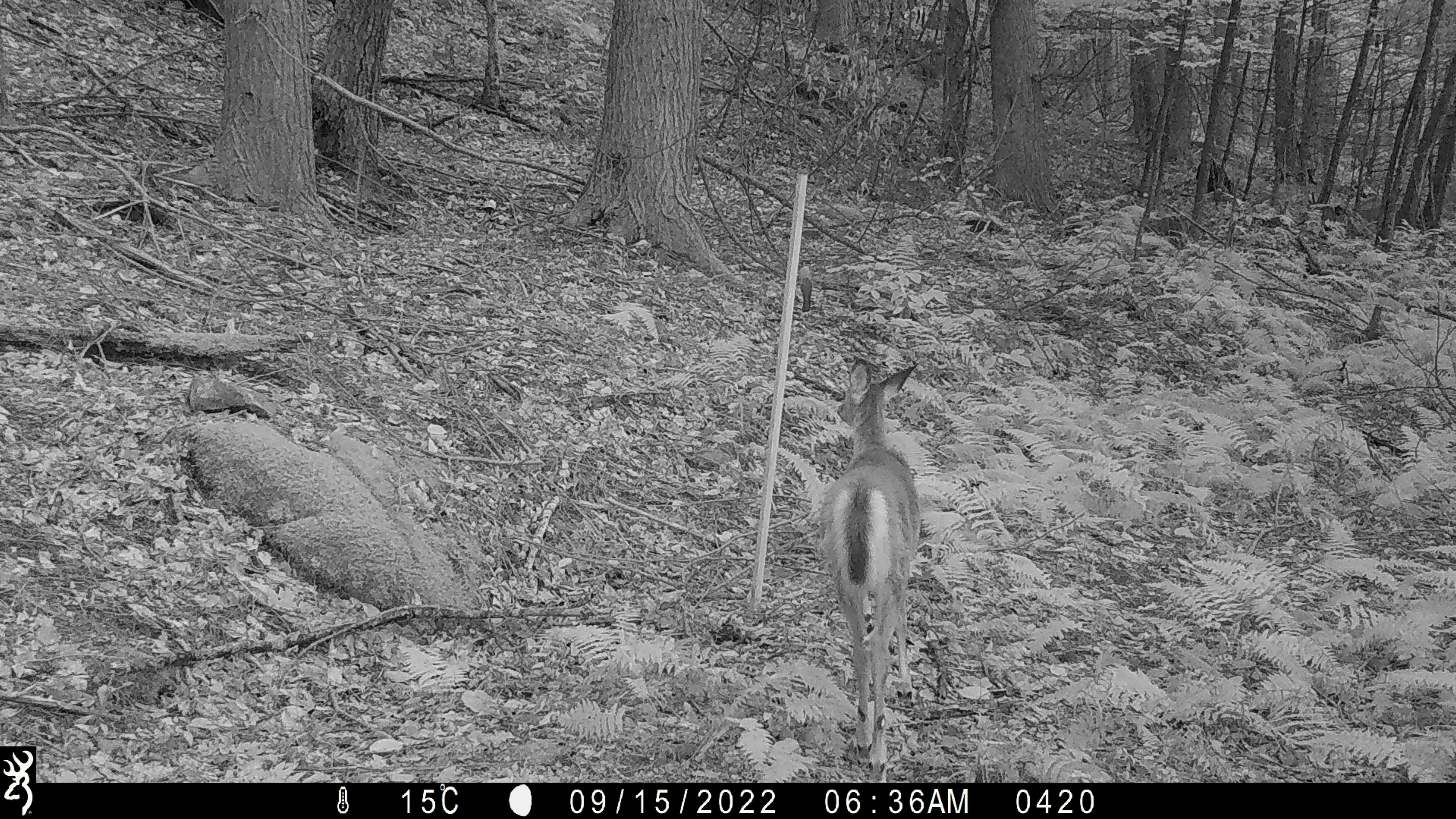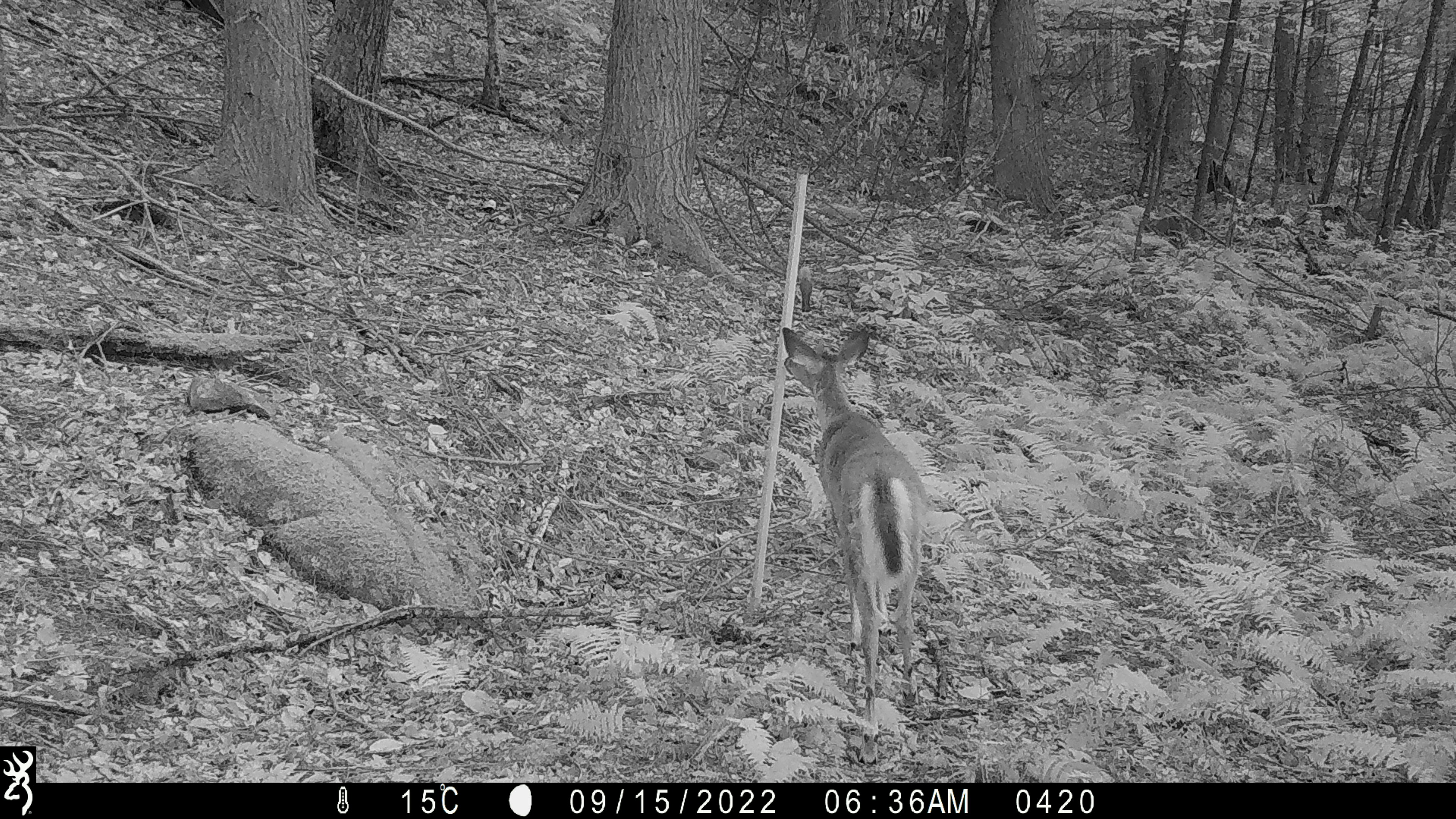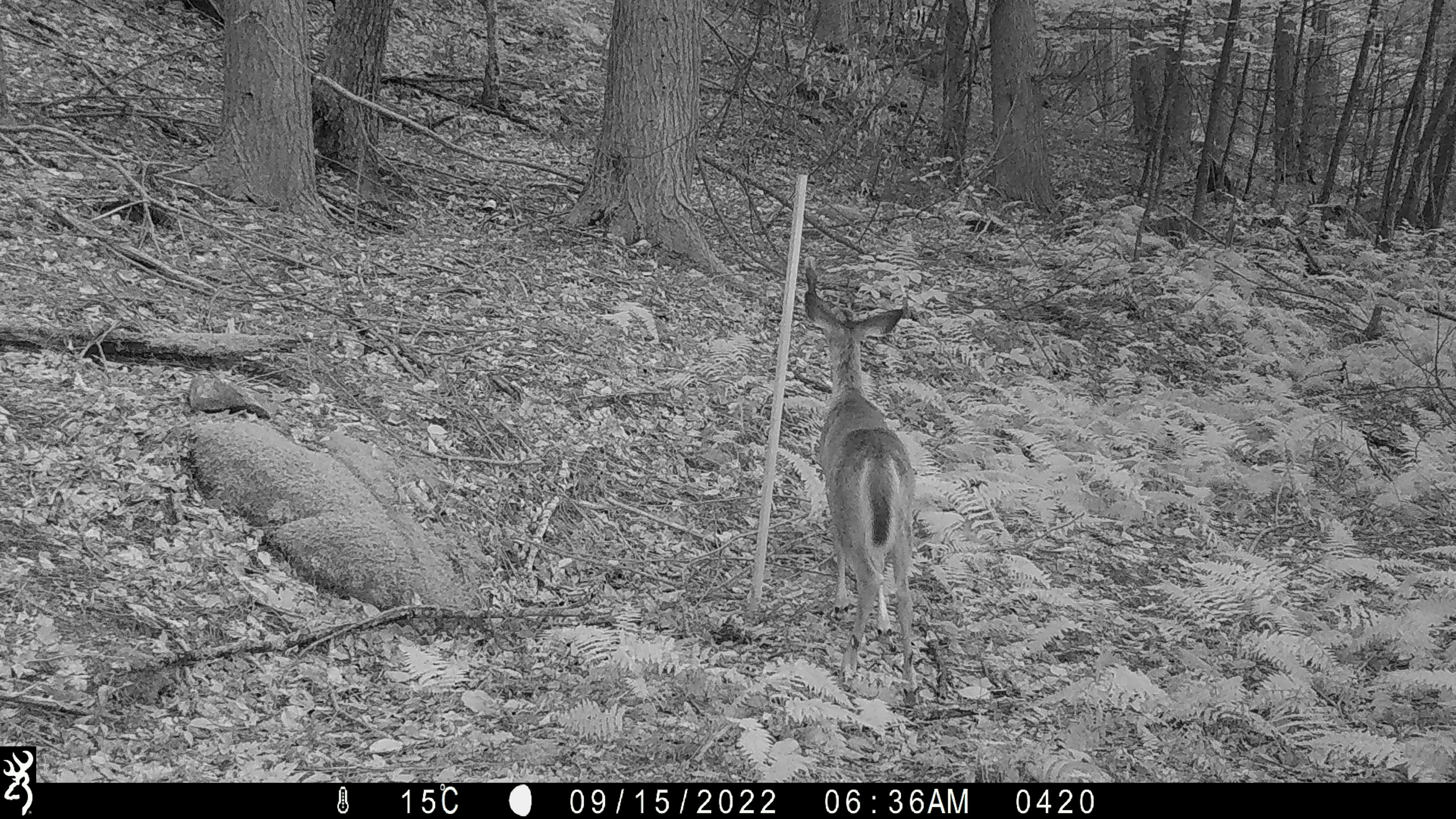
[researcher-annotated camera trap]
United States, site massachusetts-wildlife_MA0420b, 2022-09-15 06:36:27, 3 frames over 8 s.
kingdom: Animalia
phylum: Chordata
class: Mammalia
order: Artiodactyla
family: Cervidae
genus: Odocoileus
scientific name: Odocoileus virginianus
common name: white-tailed deer